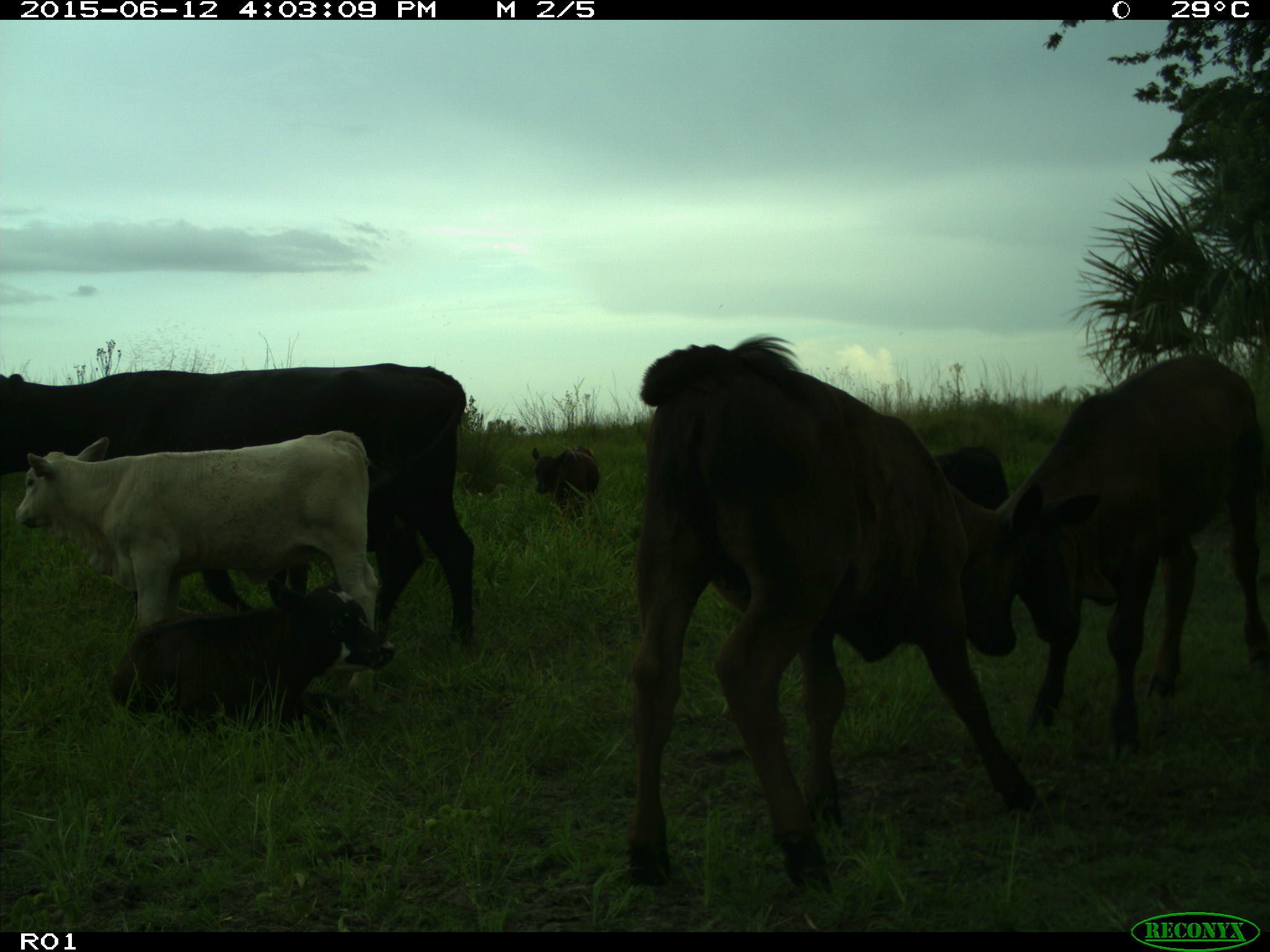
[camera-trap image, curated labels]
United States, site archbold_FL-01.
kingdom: Animalia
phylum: Chordata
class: Mammalia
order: Artiodactyla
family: Bovidae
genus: Bos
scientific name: Bos taurus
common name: domestic cow